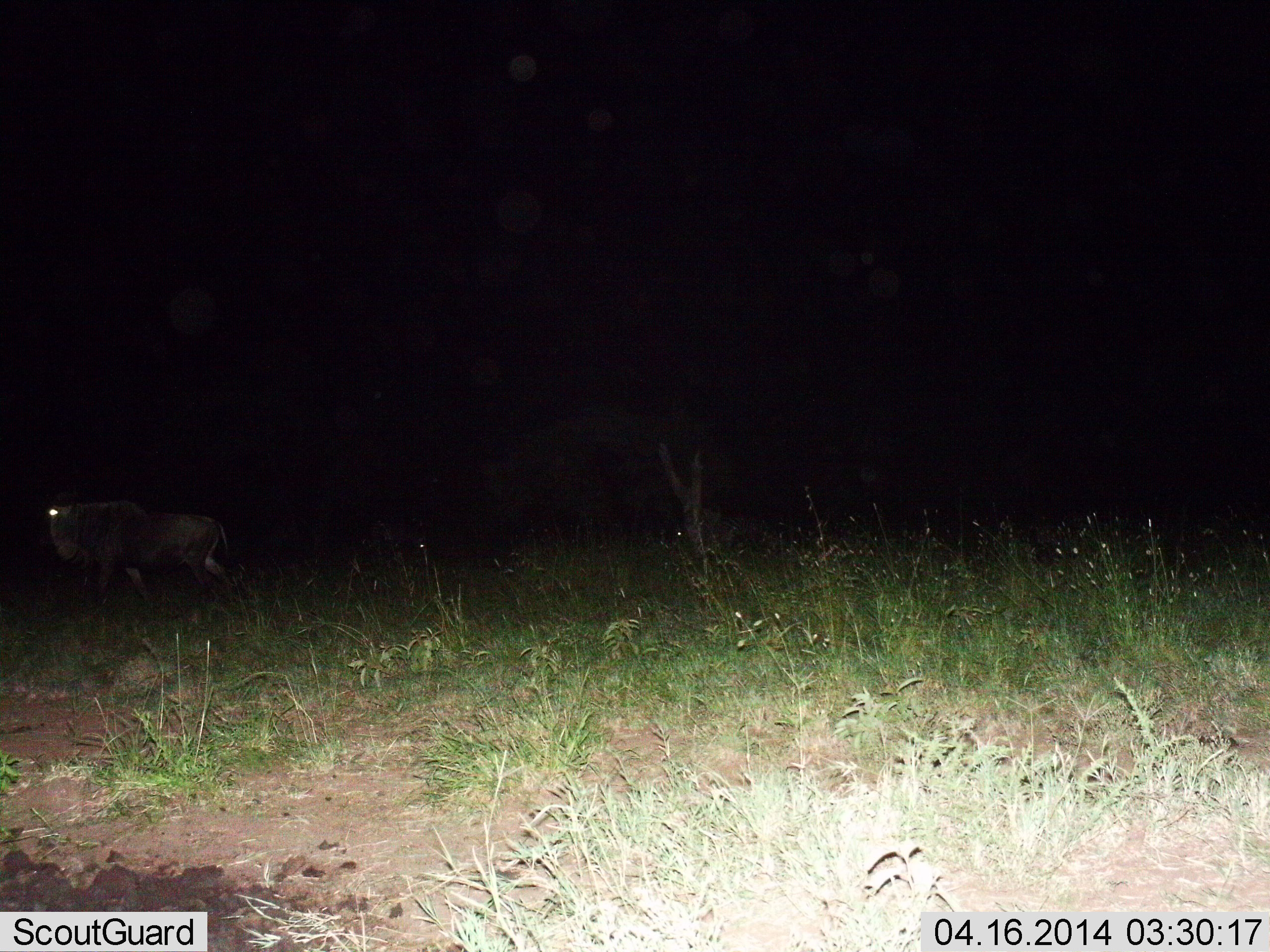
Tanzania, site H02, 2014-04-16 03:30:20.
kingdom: Animalia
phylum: Chordata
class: Mammalia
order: Artiodactyla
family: Bovidae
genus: Connochaetes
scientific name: Connochaetes taurinus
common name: blue wildebeest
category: wildebeest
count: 1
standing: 20%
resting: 0%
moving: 80%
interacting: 0%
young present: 0%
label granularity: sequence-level